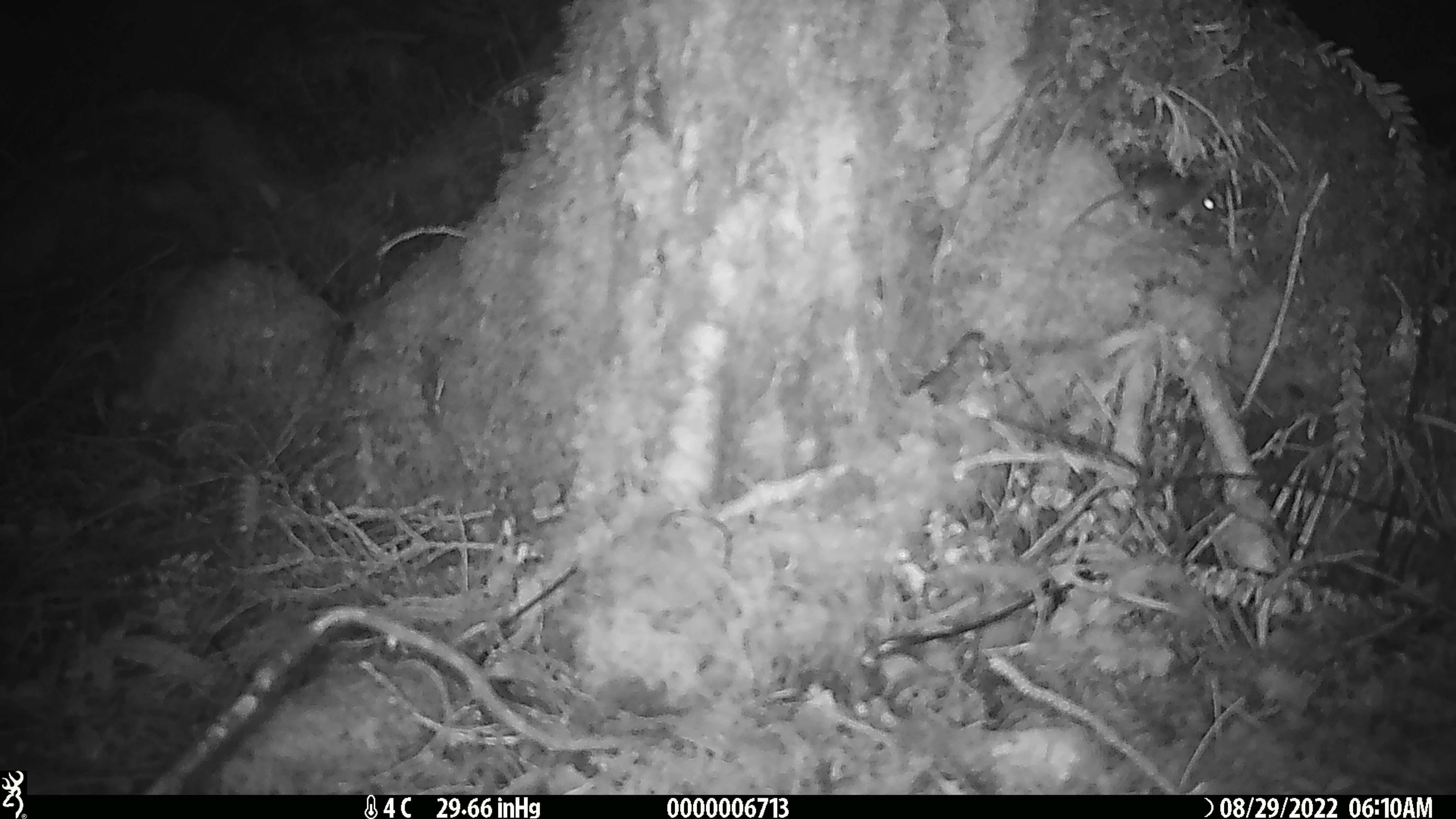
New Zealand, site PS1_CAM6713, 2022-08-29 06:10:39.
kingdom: Animalia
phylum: Chordata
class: Mammalia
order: Rodentia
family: Muridae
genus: Mus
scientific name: Mus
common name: mouse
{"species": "mouse (Mus)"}